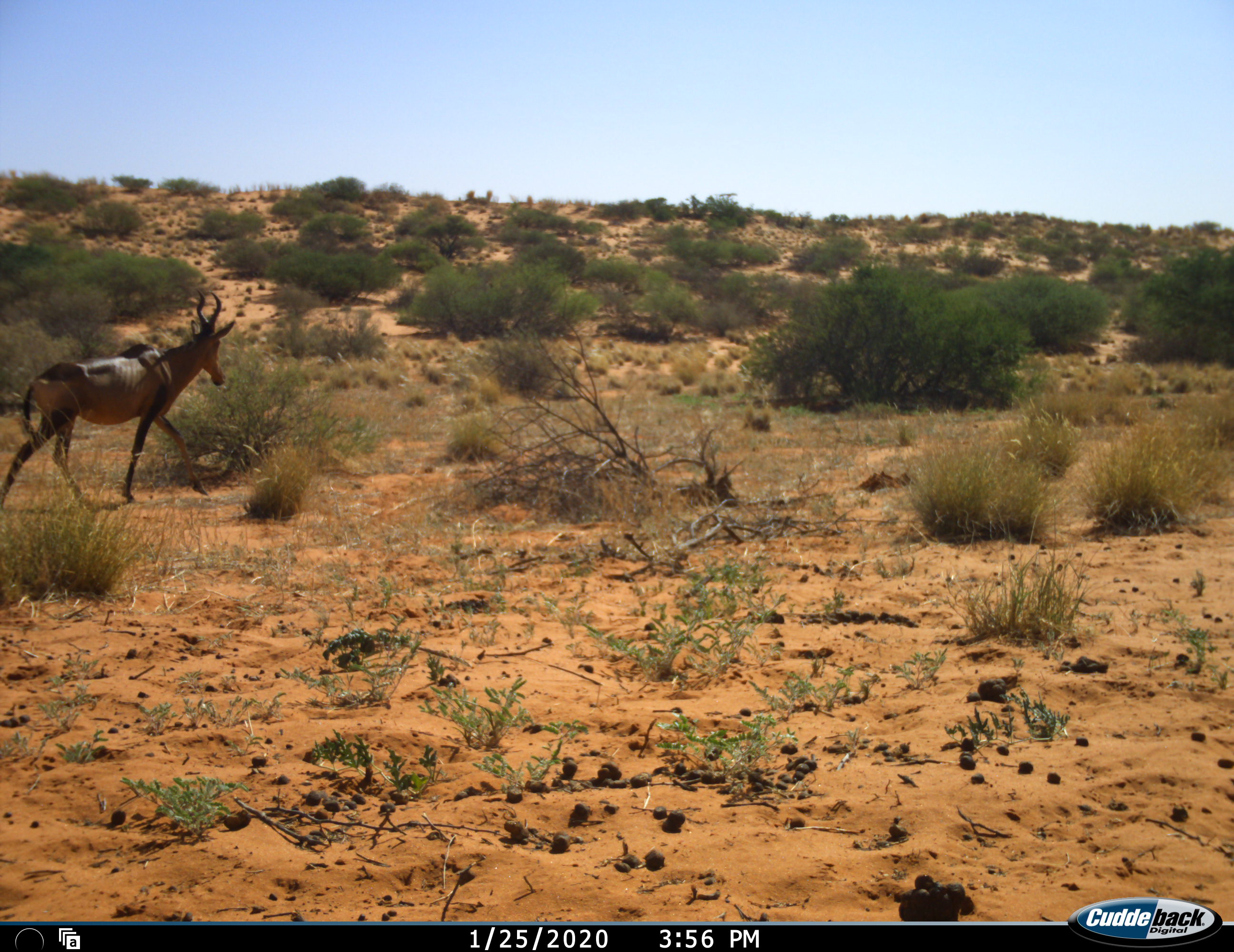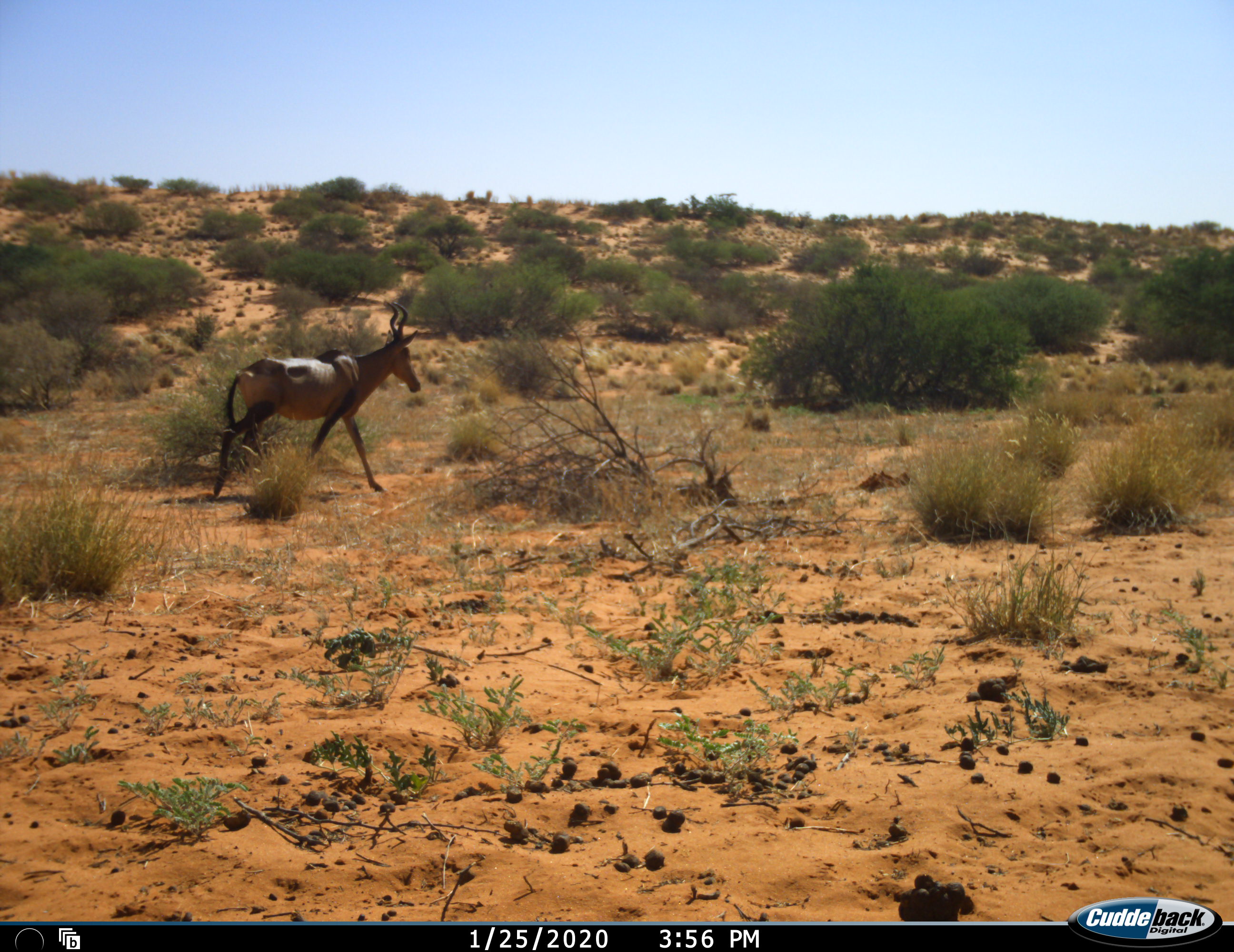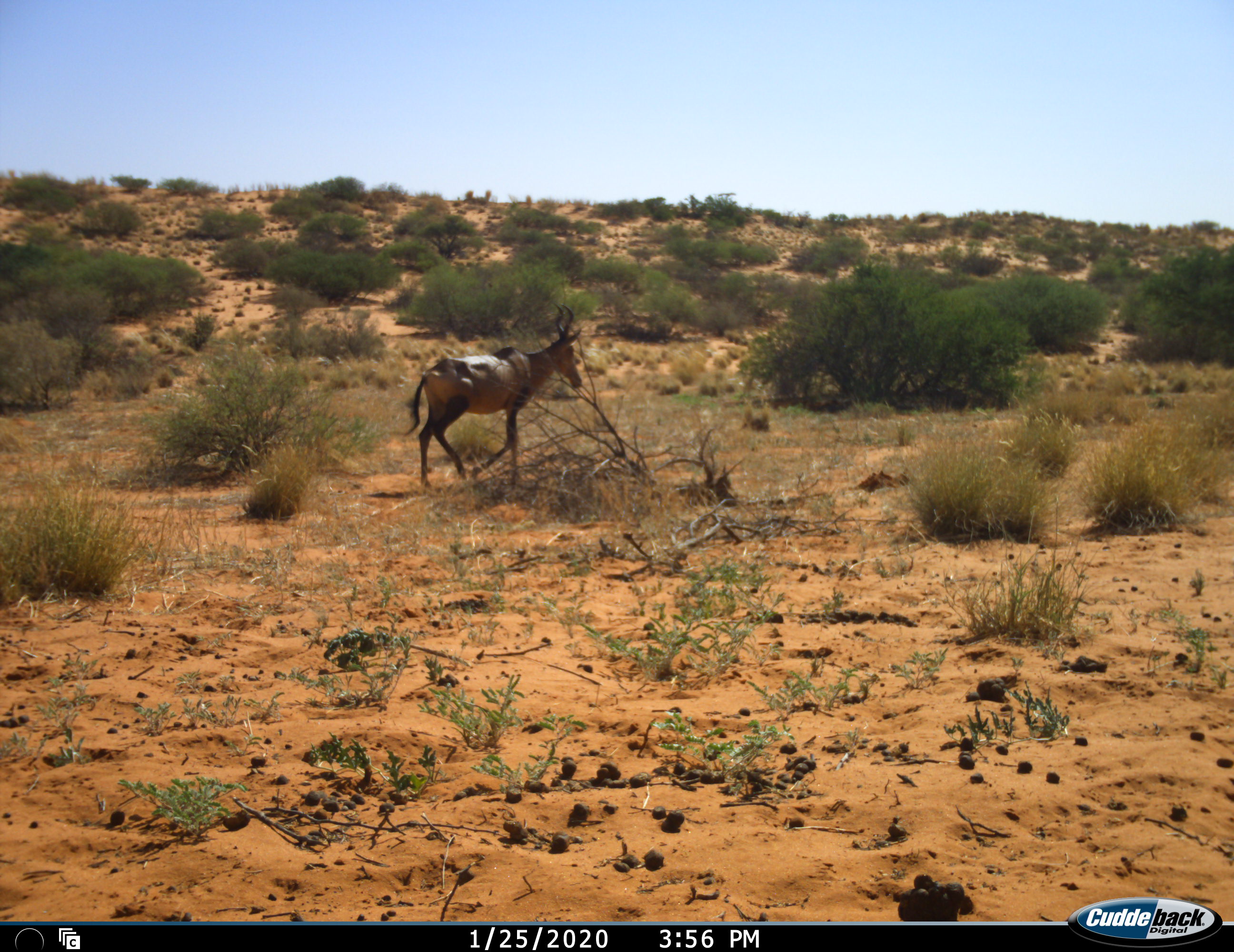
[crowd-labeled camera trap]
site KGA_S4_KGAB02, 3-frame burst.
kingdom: Animalia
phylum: Chordata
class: Mammalia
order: Artiodactyla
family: Bovidae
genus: Alcelaphus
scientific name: Alcelaphus buselaphus caama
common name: red hartebeest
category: hartebeestred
Hartebeestred (red hartebeest) (Alcelaphus buselaphus caama), count 1. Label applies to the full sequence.